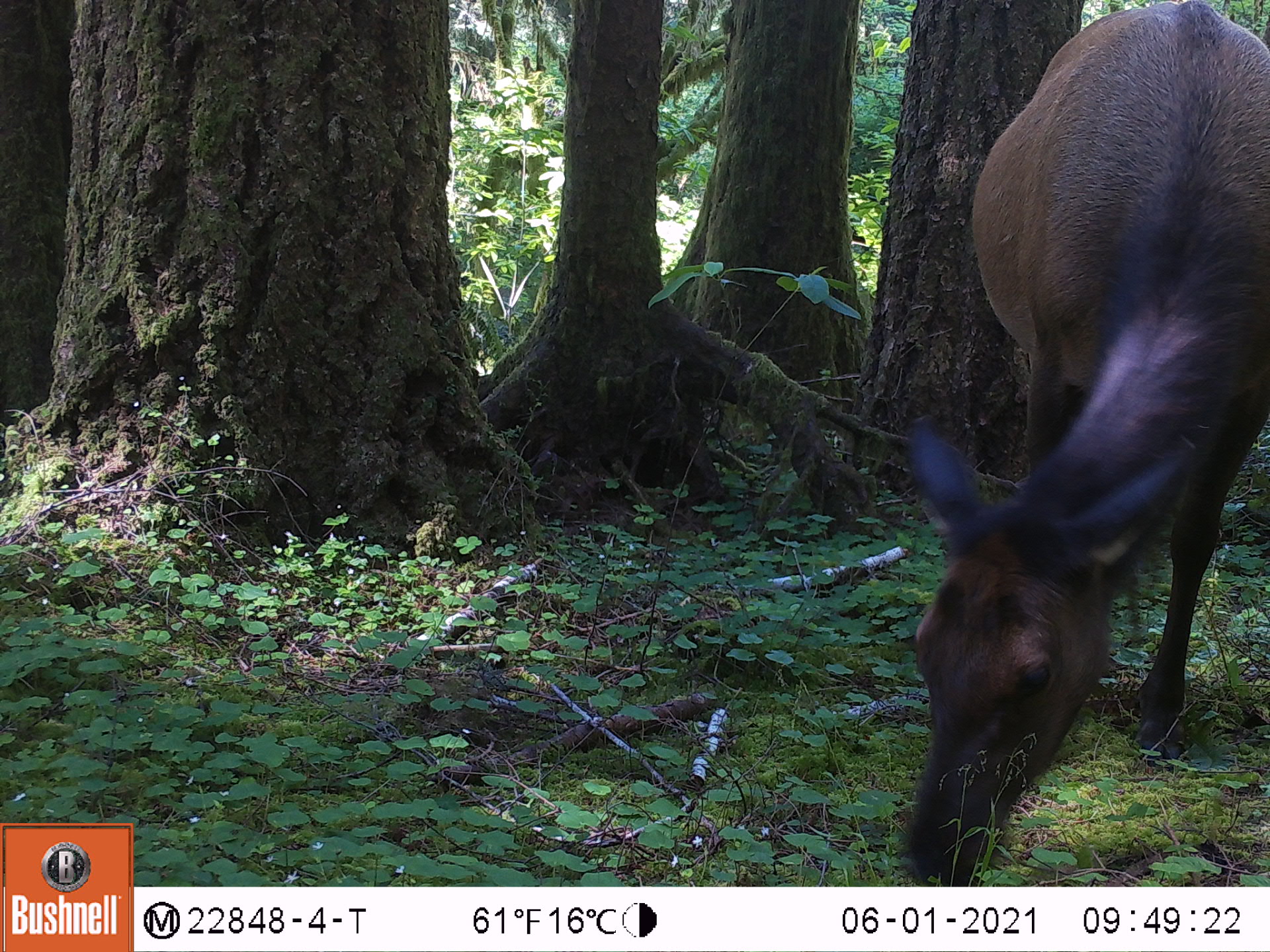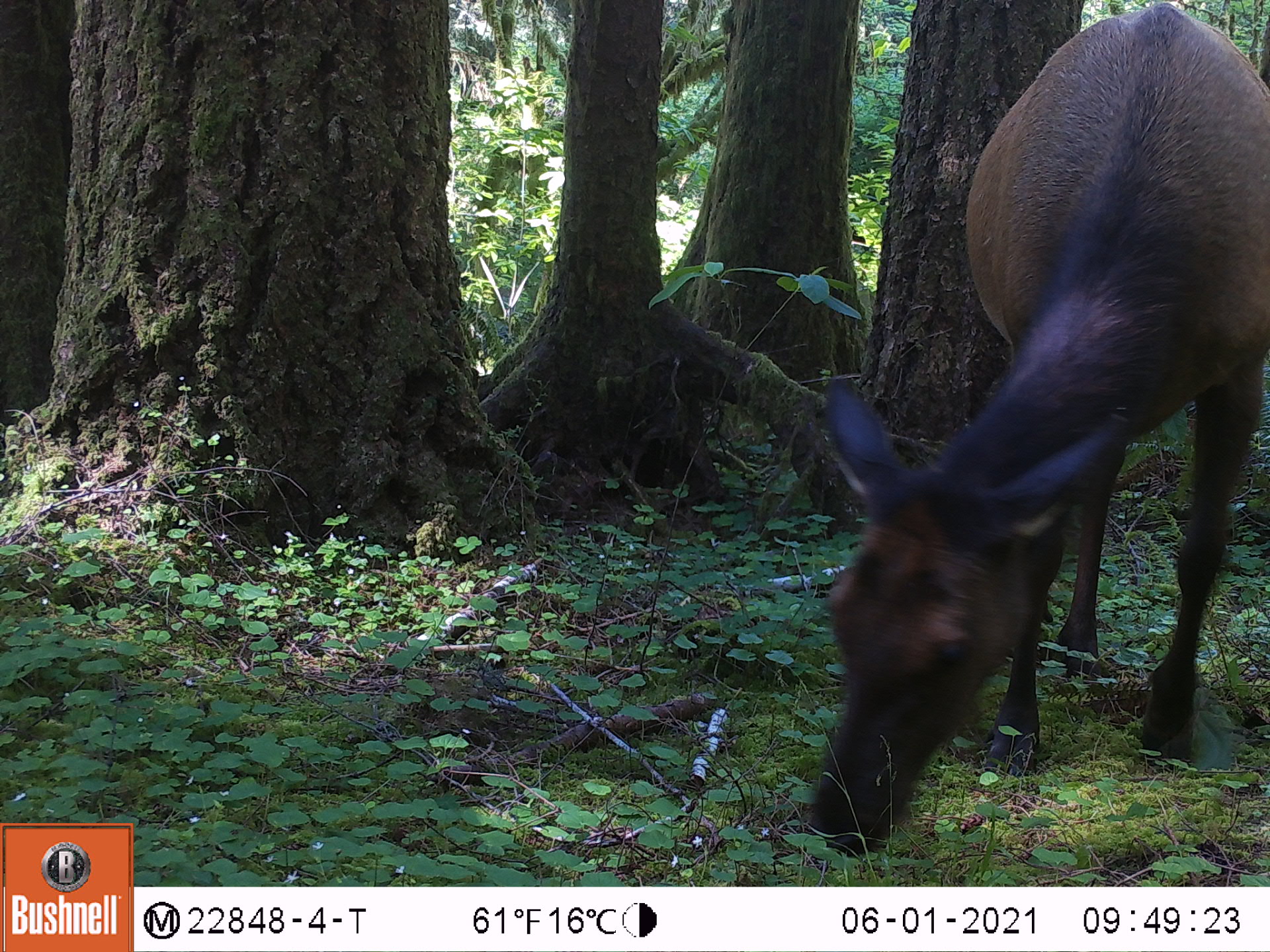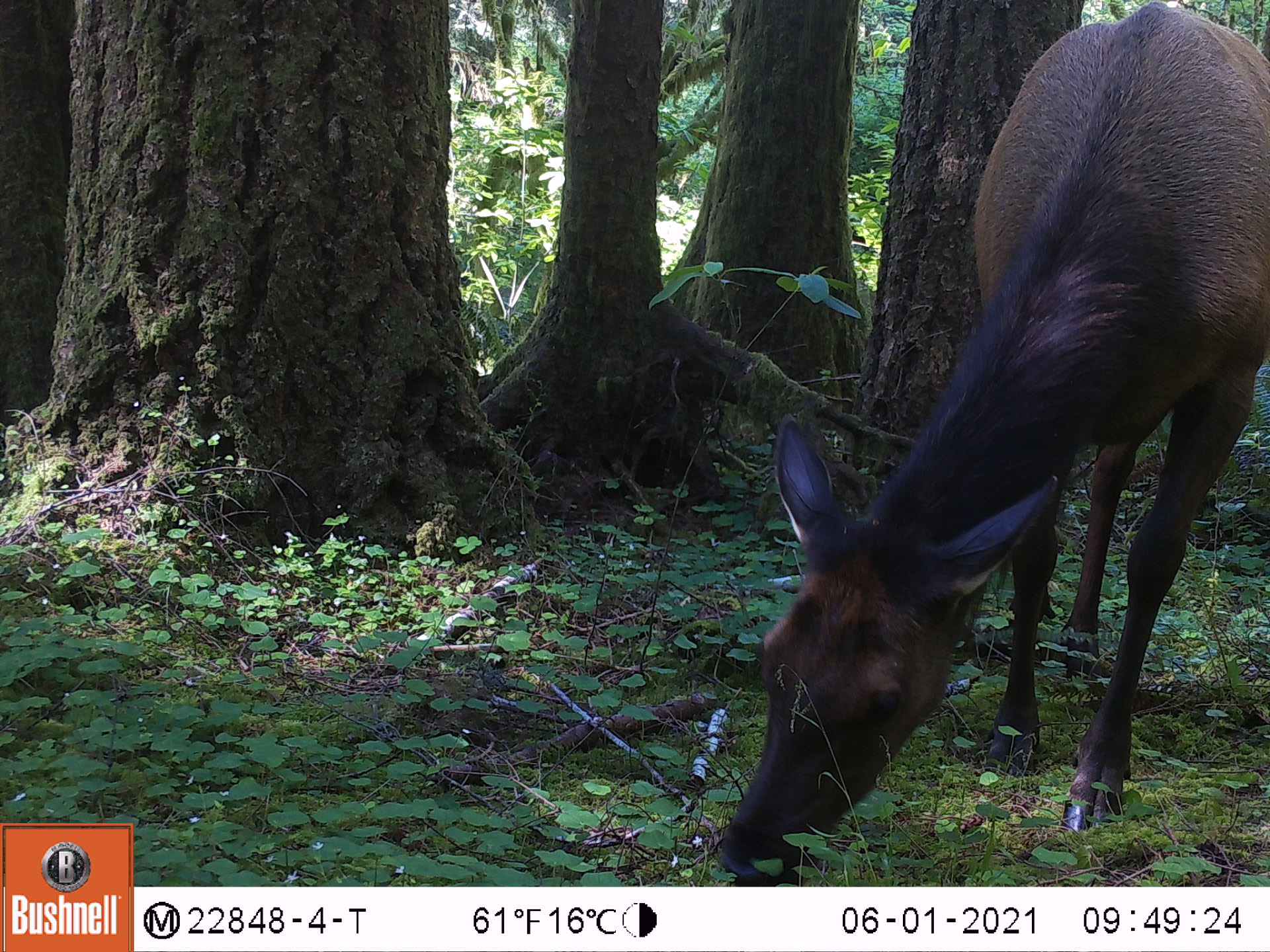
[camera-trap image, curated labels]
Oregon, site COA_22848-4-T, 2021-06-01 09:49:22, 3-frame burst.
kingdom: Animalia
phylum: Chordata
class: Mammalia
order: Artiodactyla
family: Cervidae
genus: Cervus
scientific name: Cervus canadensis roosevelti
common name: roosevelt elk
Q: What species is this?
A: Roosevelt elk (Cervus canadensis roosevelti).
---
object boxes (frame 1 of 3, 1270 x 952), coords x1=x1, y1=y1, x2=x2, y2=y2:
roosevelt elk: x1=877, y1=5, x2=1264, y2=877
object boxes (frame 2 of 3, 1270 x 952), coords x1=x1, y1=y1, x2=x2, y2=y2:
roosevelt elk: x1=798, y1=5, x2=1267, y2=861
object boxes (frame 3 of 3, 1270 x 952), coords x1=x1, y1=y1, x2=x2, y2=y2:
roosevelt elk: x1=707, y1=3, x2=1259, y2=881